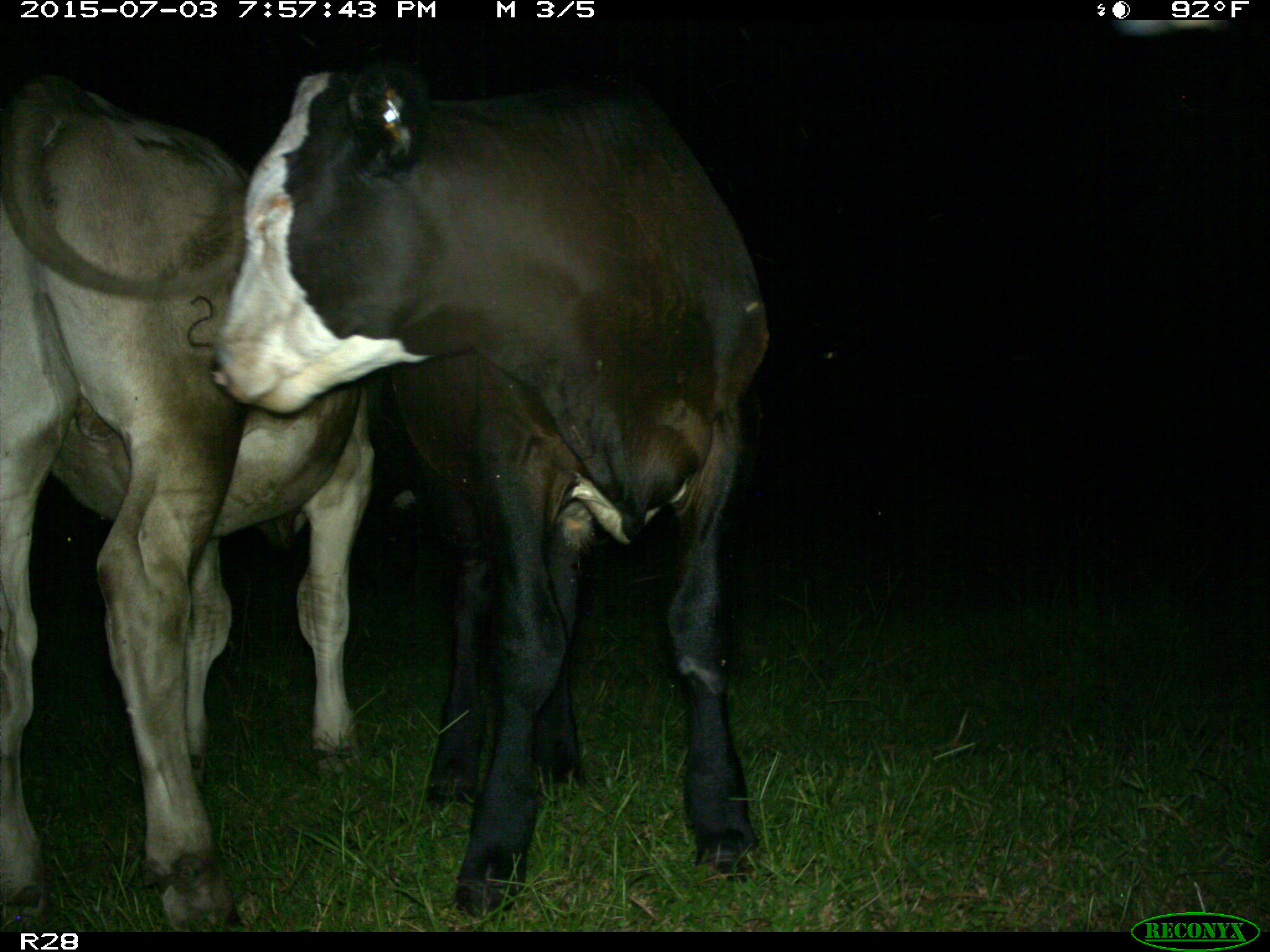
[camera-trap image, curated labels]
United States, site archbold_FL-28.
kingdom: Animalia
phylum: Chordata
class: Mammalia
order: Artiodactyla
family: Bovidae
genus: Bos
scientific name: Bos taurus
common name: domestic cow